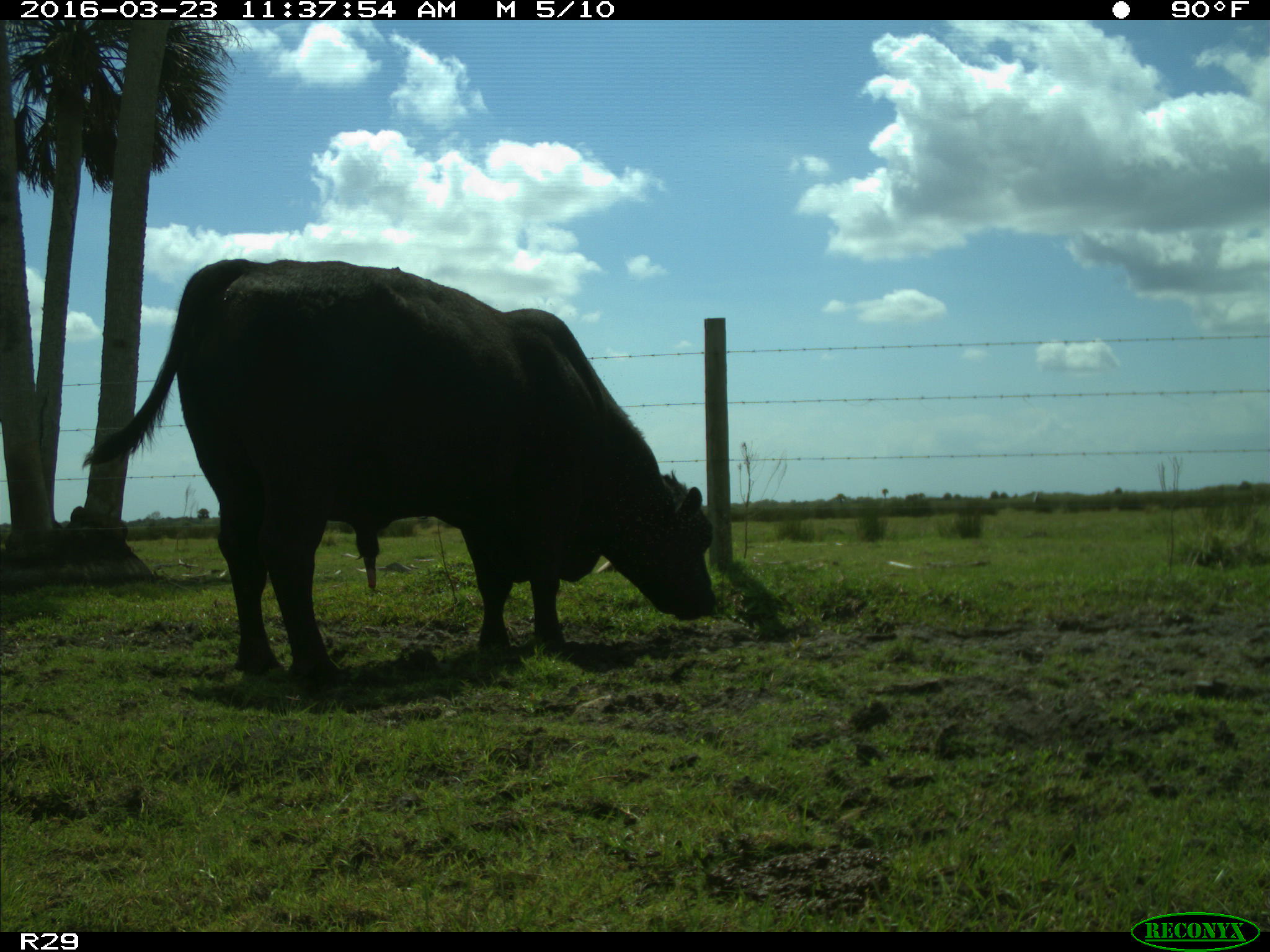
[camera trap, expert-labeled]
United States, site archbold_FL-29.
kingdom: Animalia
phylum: Chordata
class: Mammalia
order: Artiodactyla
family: Bovidae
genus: Bos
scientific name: Bos taurus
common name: domestic cow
Bos taurus (domestic cow).